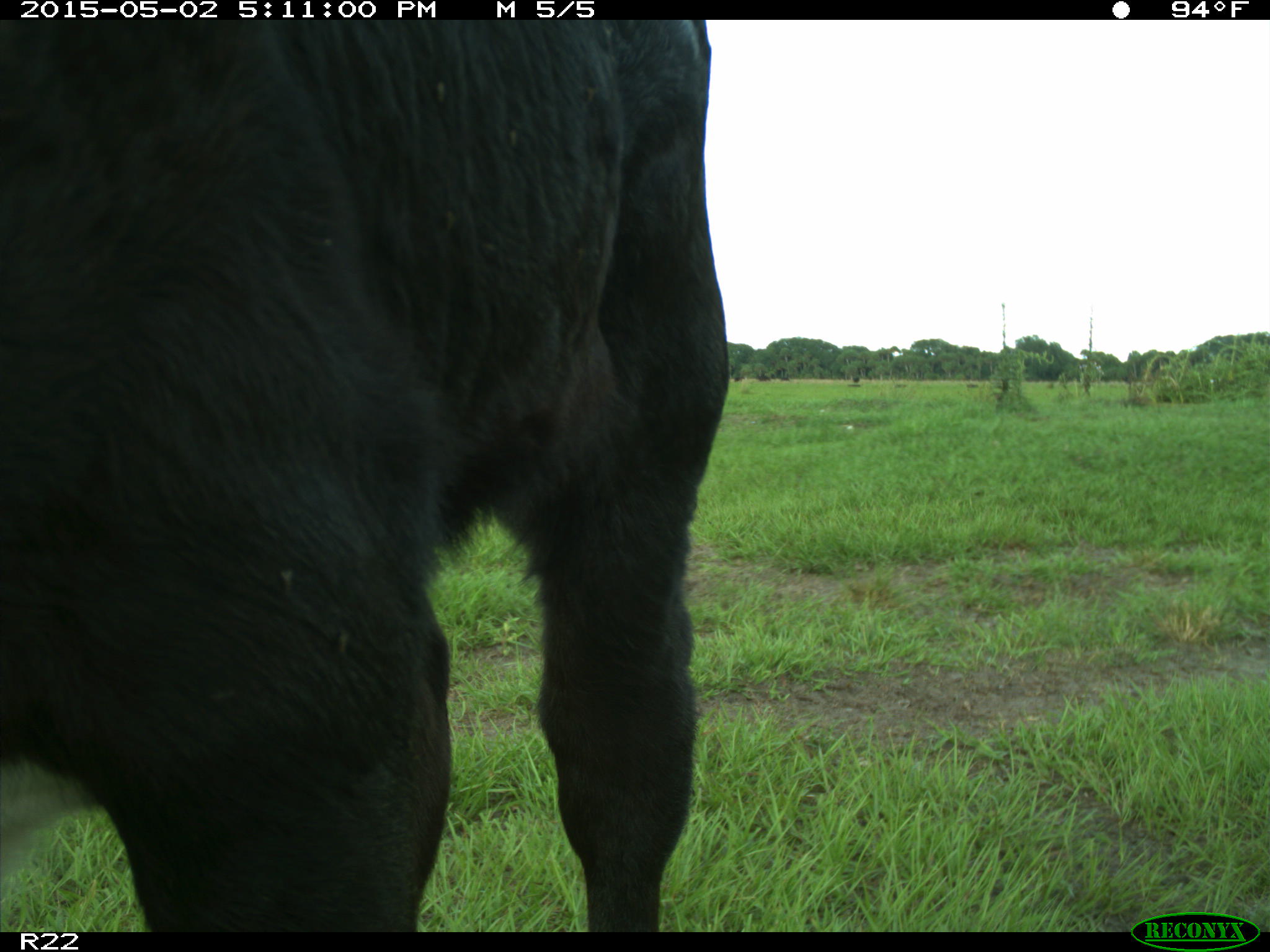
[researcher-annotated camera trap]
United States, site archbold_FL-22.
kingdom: Animalia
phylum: Chordata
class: Mammalia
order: Artiodactyla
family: Bovidae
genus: Bos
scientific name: Bos taurus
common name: domestic cow